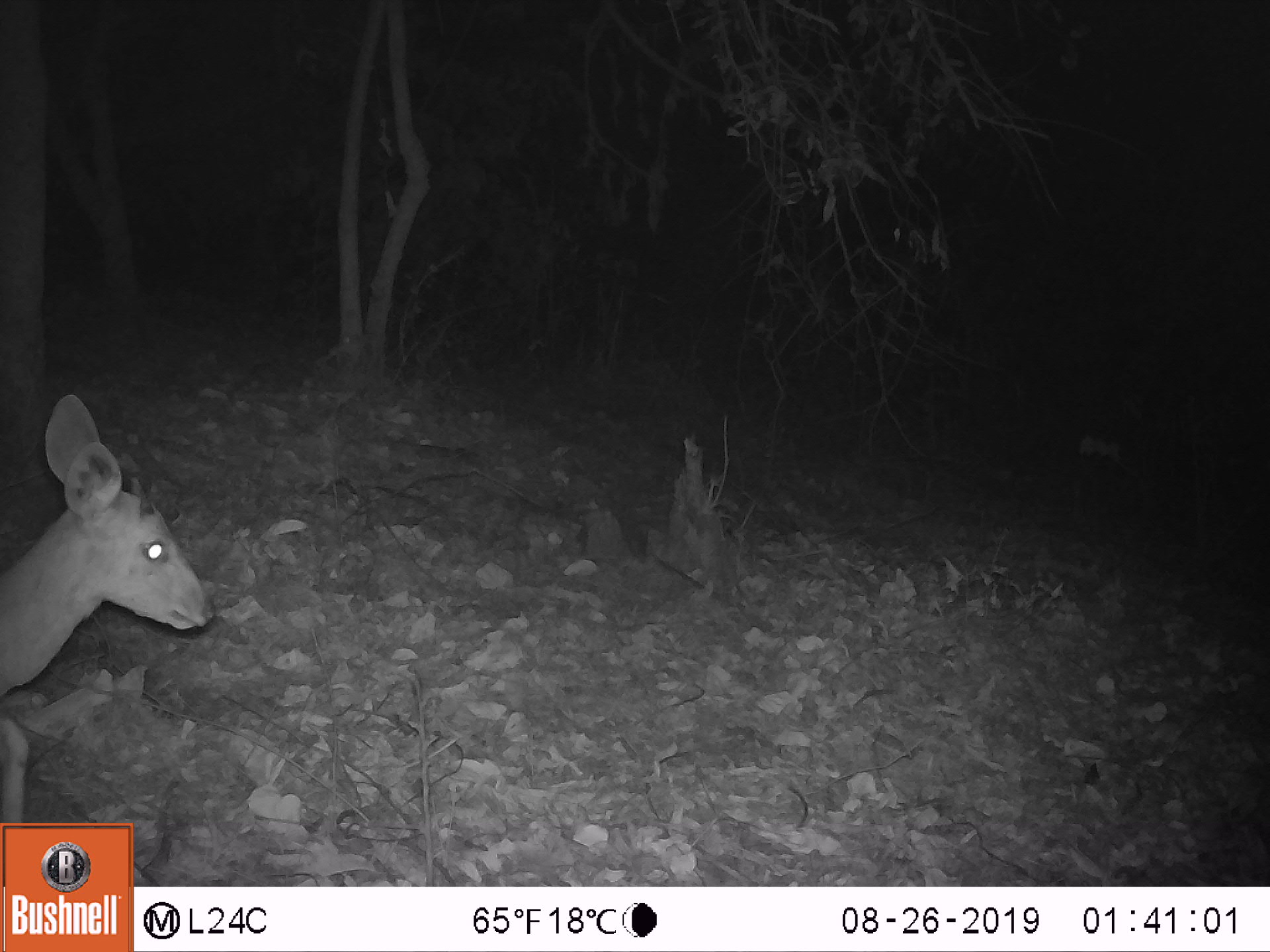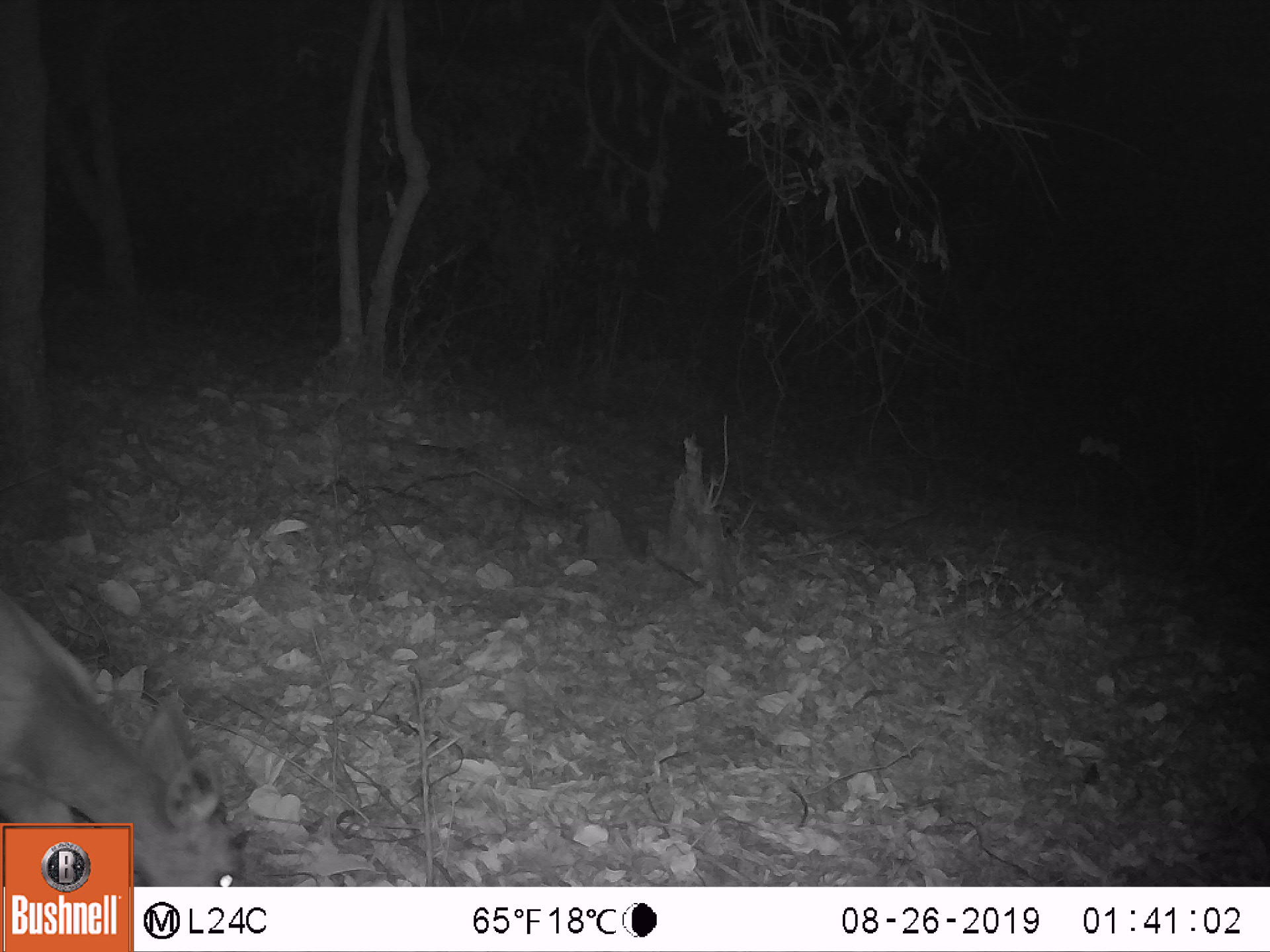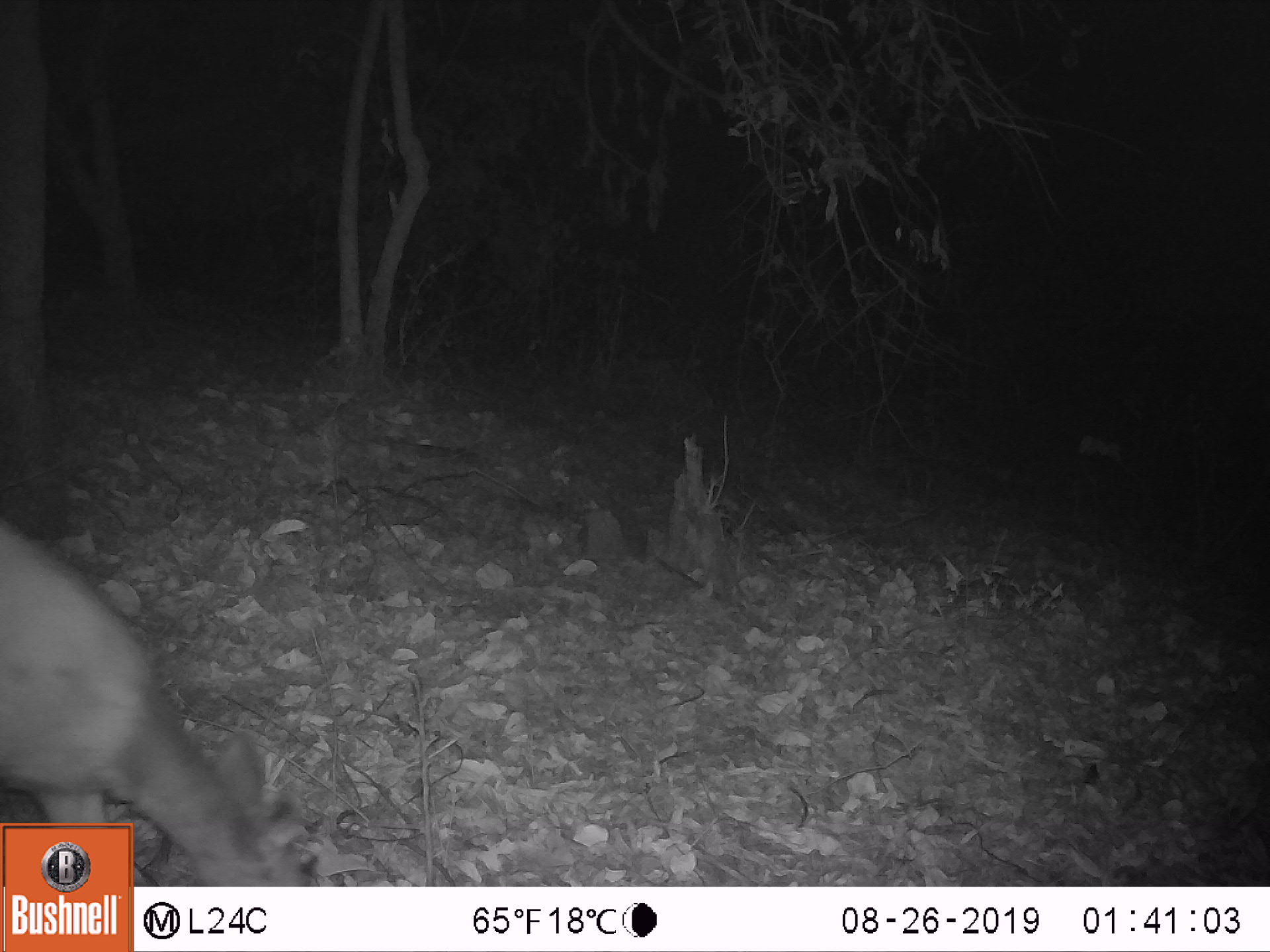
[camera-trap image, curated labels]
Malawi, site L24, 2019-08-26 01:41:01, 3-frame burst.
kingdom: Animalia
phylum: Chordata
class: Mammalia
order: Artiodactyla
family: Bovidae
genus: Tragelaphus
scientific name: Tragelaphus sylvaticus sylvaticus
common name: cape bushbuck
Cape bushbuck (Tragelaphus sylvaticus sylvaticus), count 1.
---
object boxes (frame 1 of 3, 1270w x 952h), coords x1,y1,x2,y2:
cape bushbuck: 3,387,219,815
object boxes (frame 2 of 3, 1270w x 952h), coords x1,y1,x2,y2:
cape bushbuck: 0,582,247,820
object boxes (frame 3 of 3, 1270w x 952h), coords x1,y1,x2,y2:
cape bushbuck: 0,517,312,815